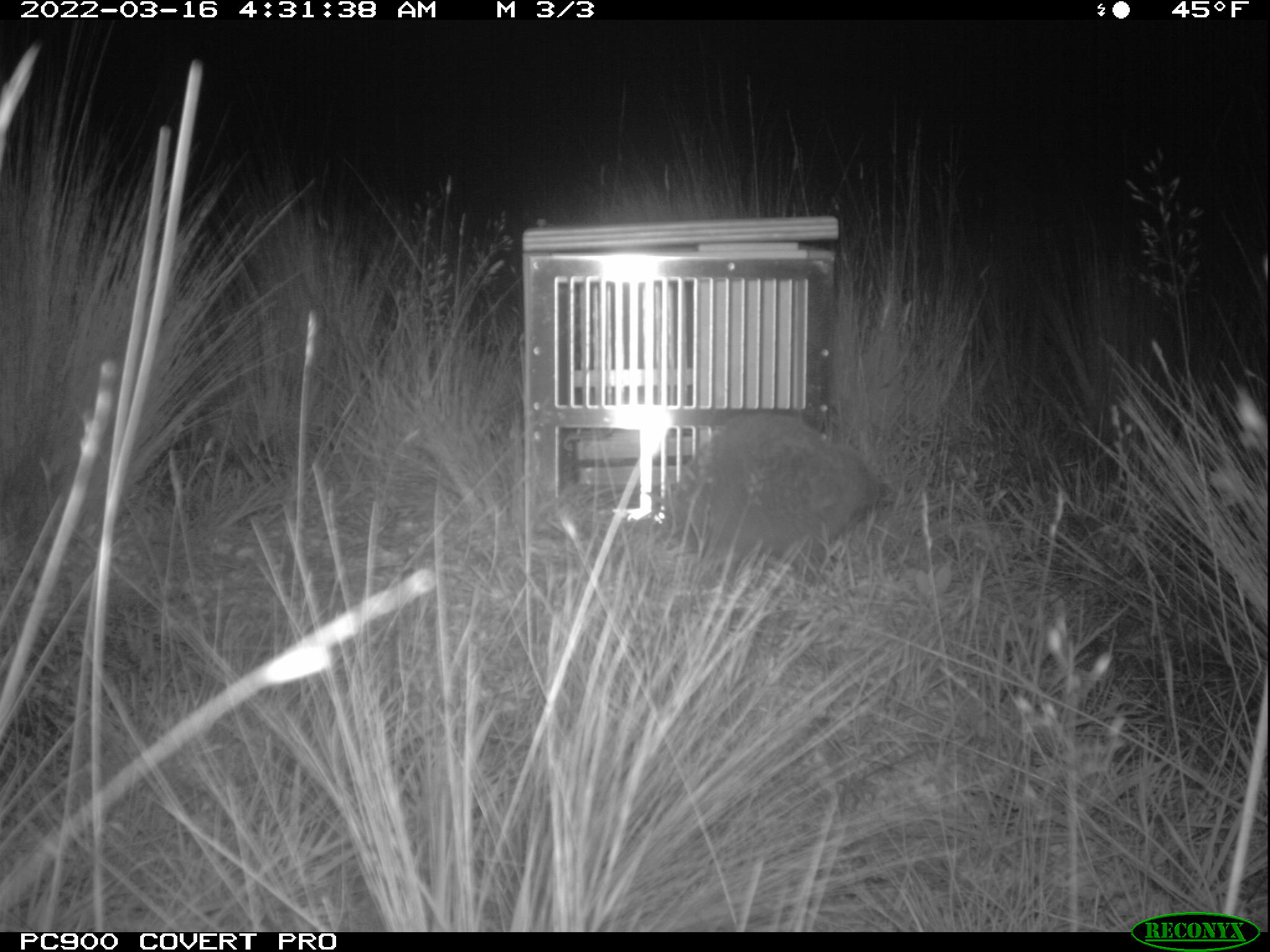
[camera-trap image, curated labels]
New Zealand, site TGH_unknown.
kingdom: Animalia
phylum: Chordata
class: Mammalia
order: Eulipotyphla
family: Erinaceidae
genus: Erinaceus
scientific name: Erinaceus europaeus europaeus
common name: european hedgehog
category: hedgehog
Hedgehog (european hedgehog) (Erinaceus europaeus europaeus).